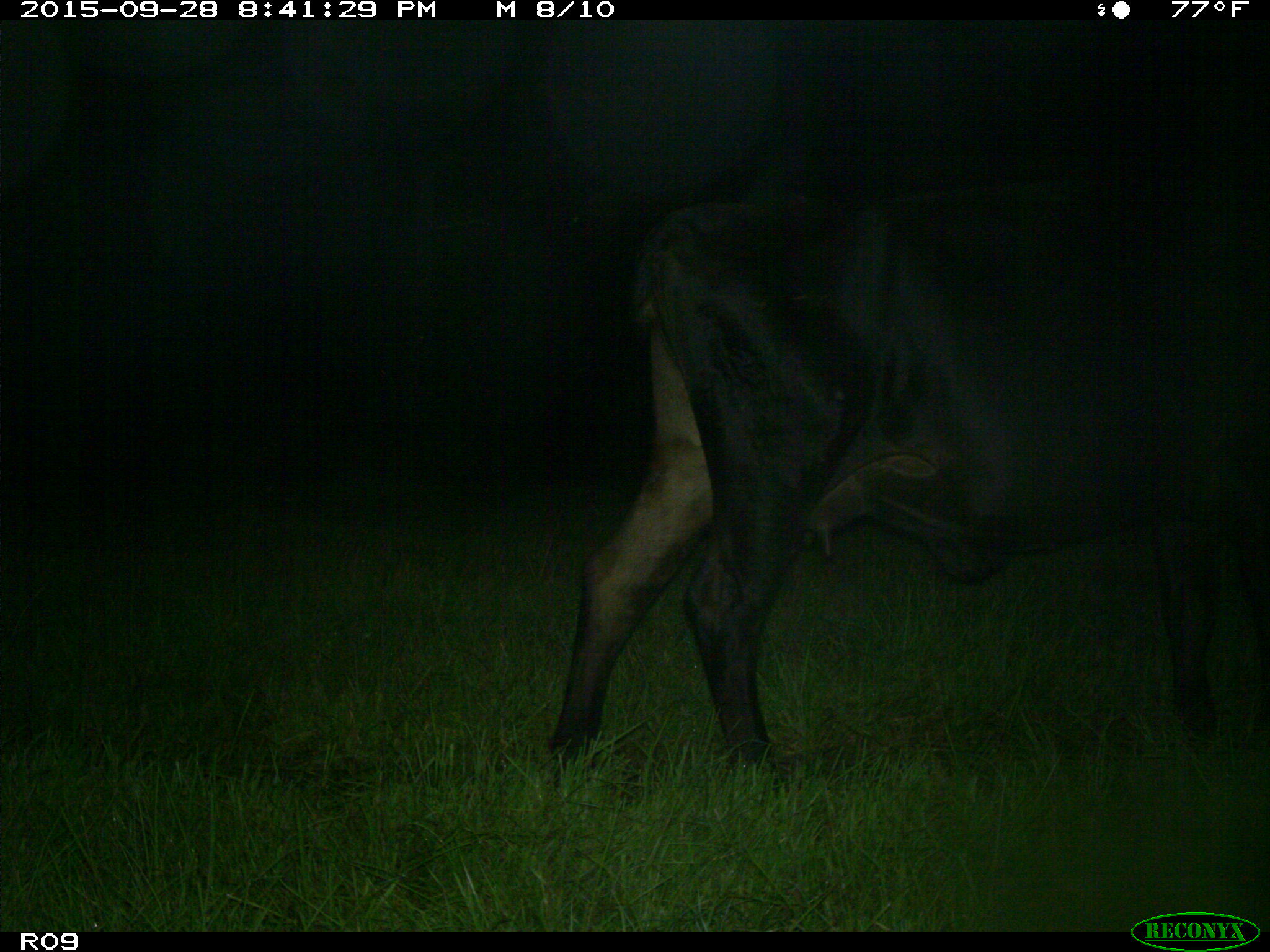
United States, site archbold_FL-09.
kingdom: Animalia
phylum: Chordata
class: Mammalia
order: Artiodactyla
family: Bovidae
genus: Bos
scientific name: Bos taurus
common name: domestic cow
Bos taurus (domestic cow).